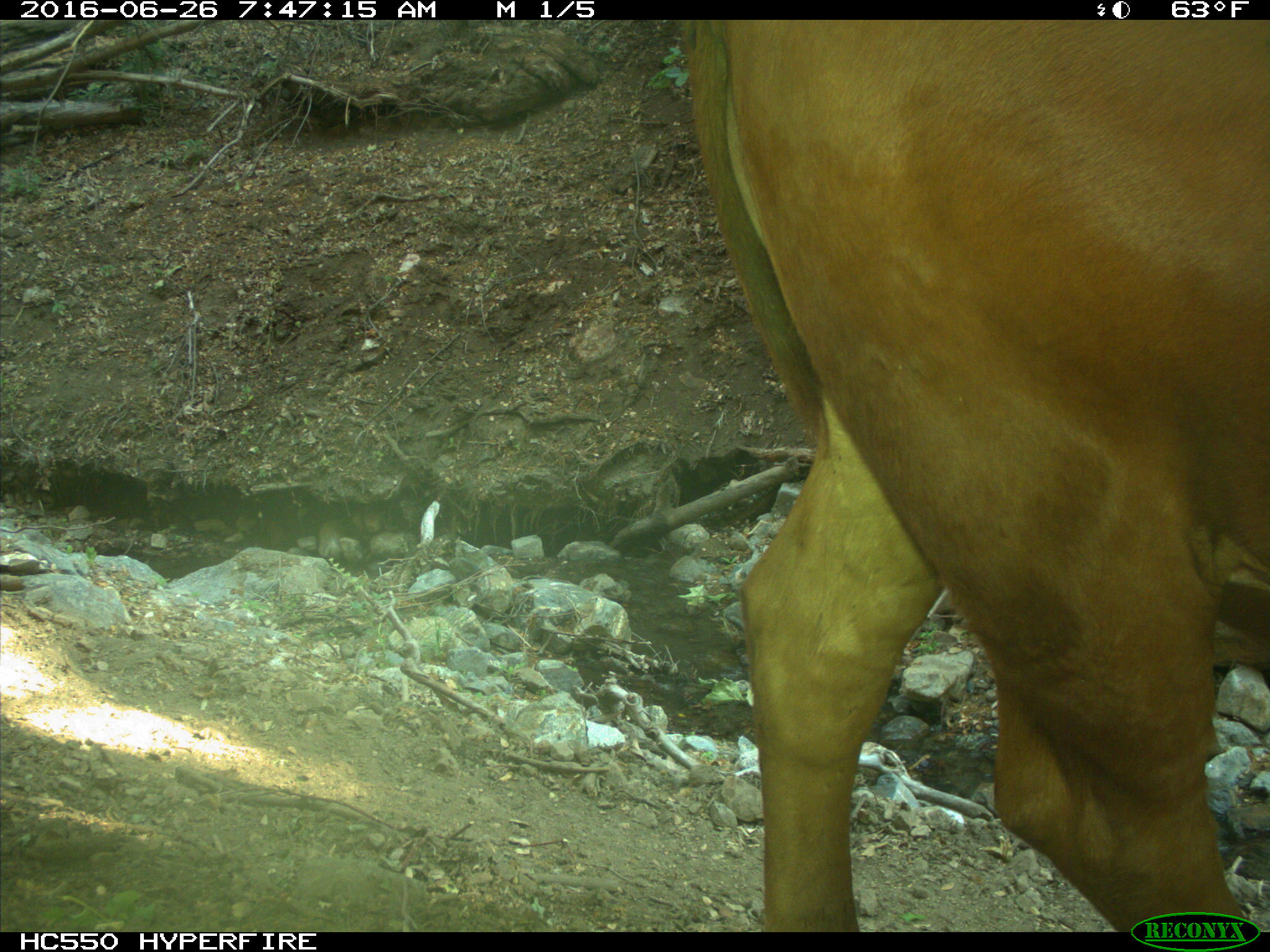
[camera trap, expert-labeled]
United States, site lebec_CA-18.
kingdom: Animalia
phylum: Chordata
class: Mammalia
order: Artiodactyla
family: Bovidae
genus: Bos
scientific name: Bos taurus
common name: domestic cow